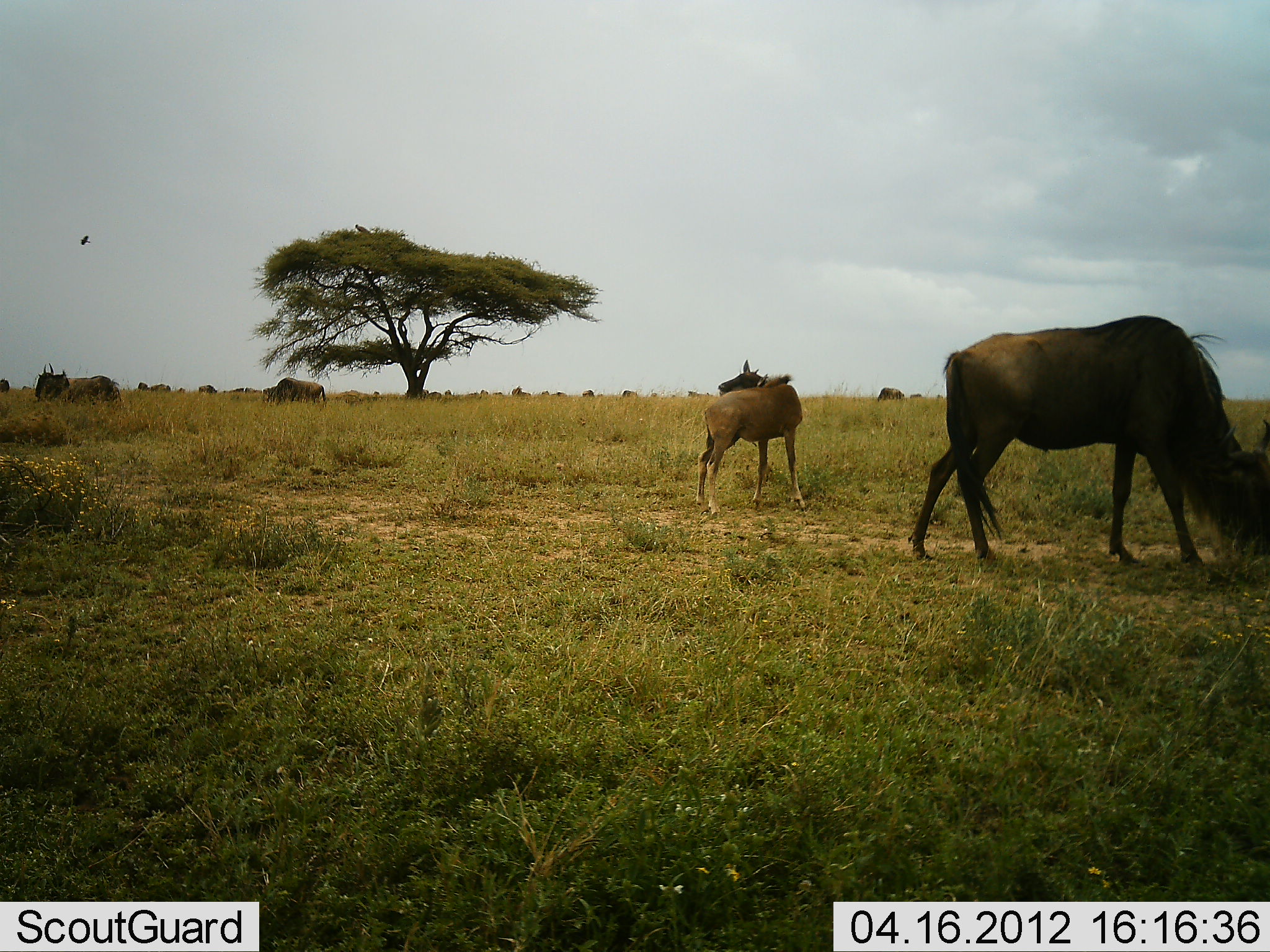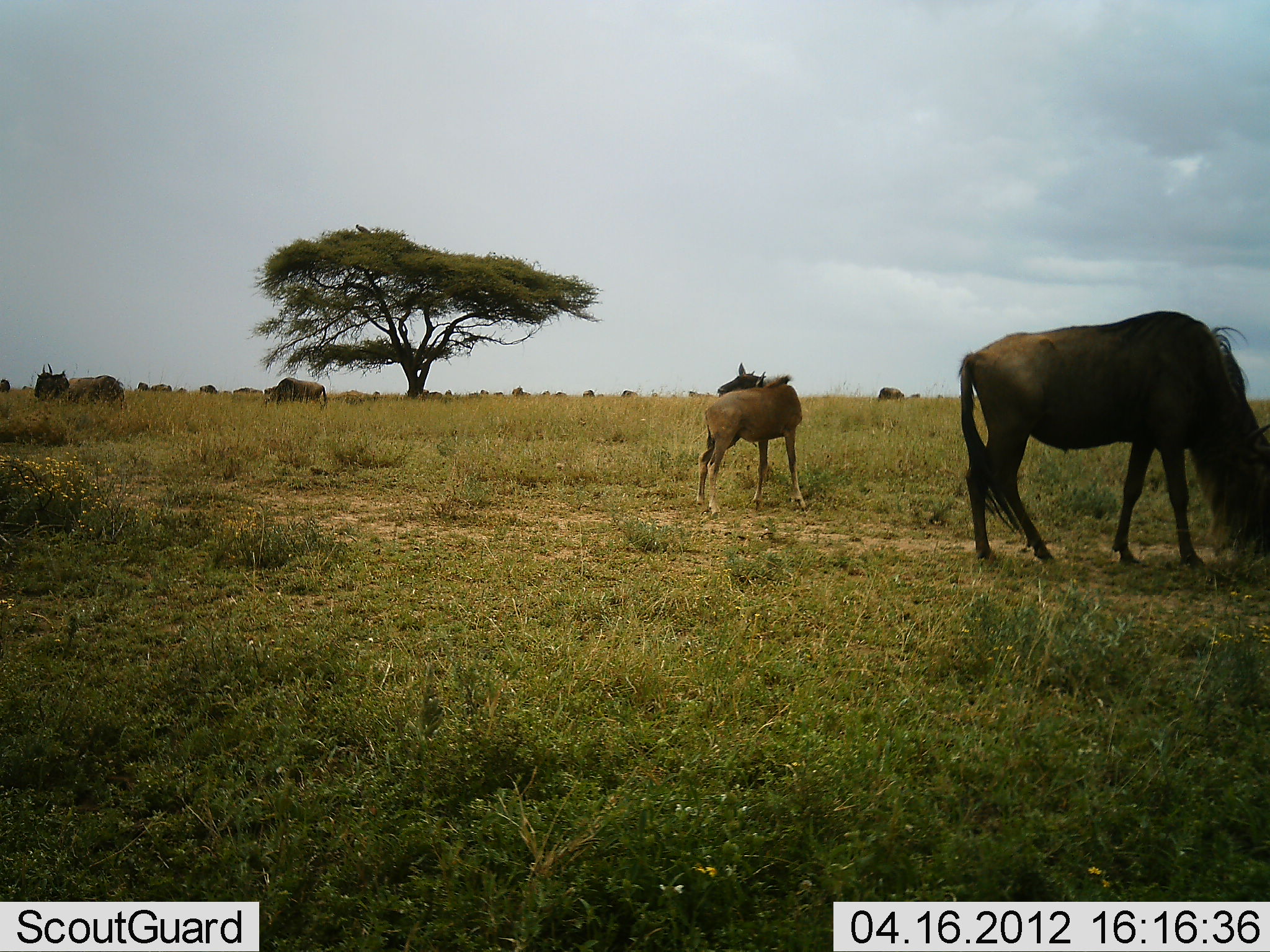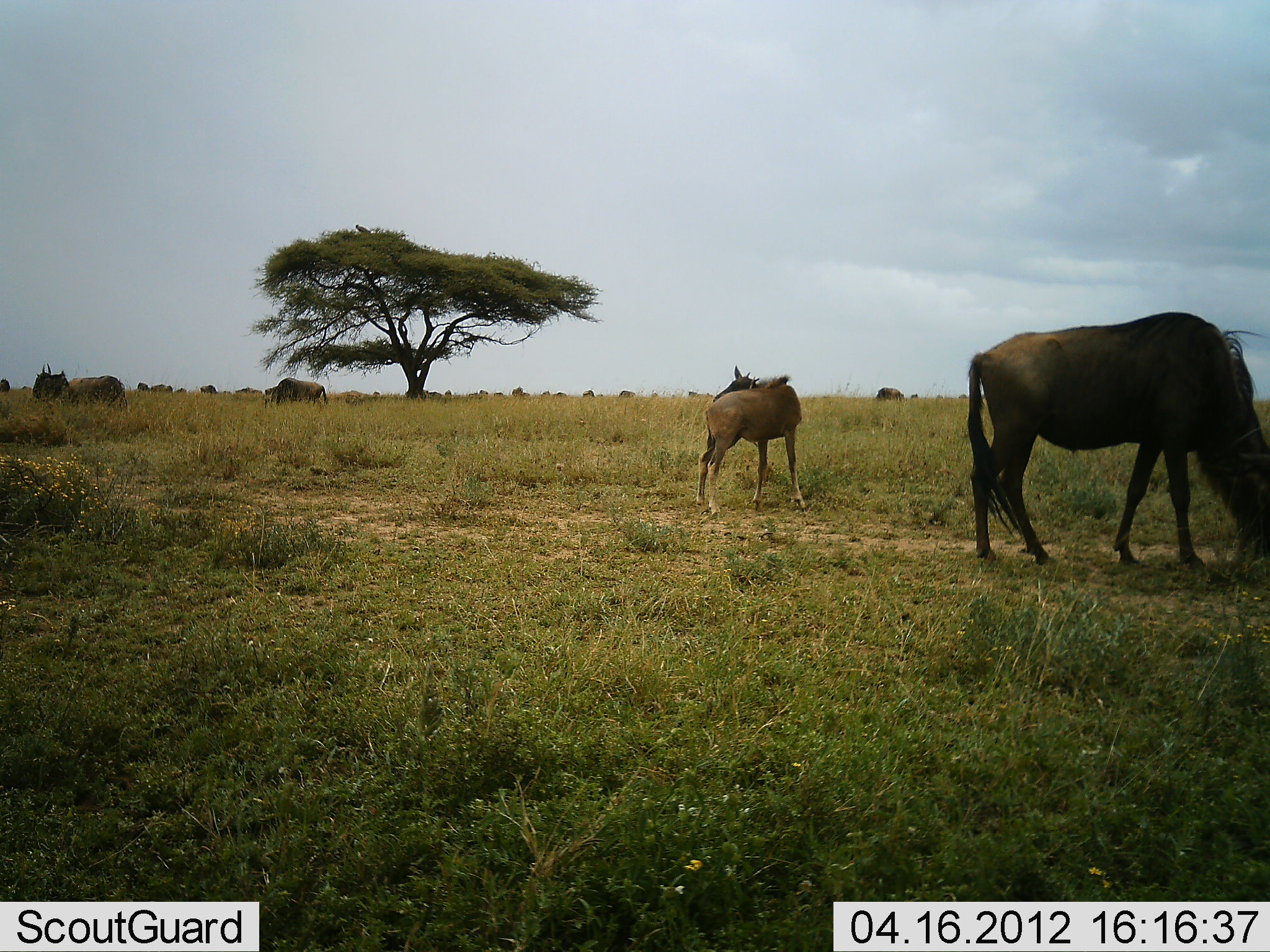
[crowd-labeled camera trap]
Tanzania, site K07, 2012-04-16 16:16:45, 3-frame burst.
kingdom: Animalia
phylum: Chordata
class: Mammalia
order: Artiodactyla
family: Bovidae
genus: Connochaetes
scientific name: Connochaetes taurinus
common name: blue wildebeest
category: wildebeest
Wildebeest (blue wildebeest) (Connochaetes taurinus), count 11-50. Behavior (volunteer vote fractions): standing 65%, resting 0%, moving 18%, interacting 0%. Young present (vote fraction): 76%. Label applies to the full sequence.